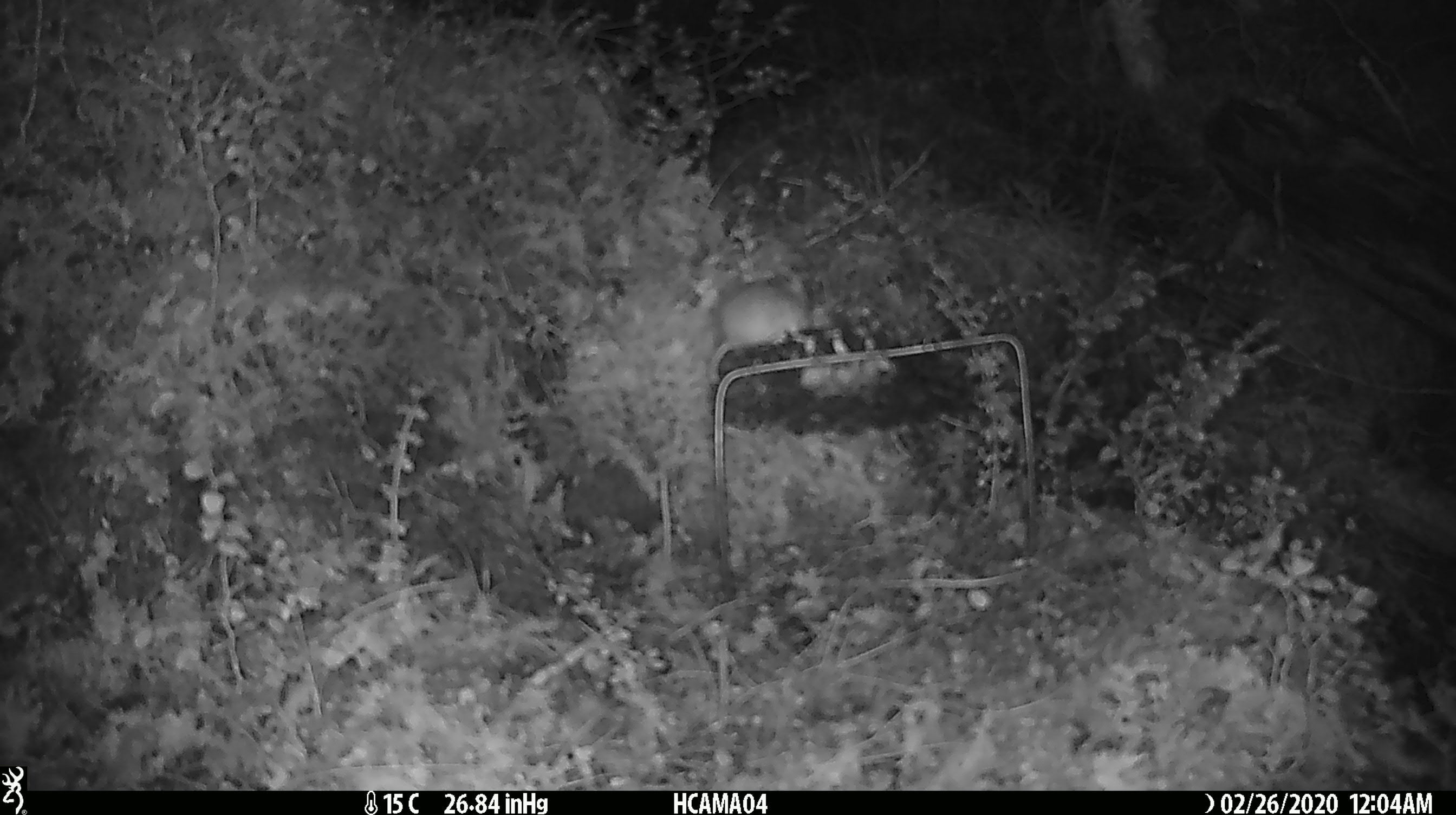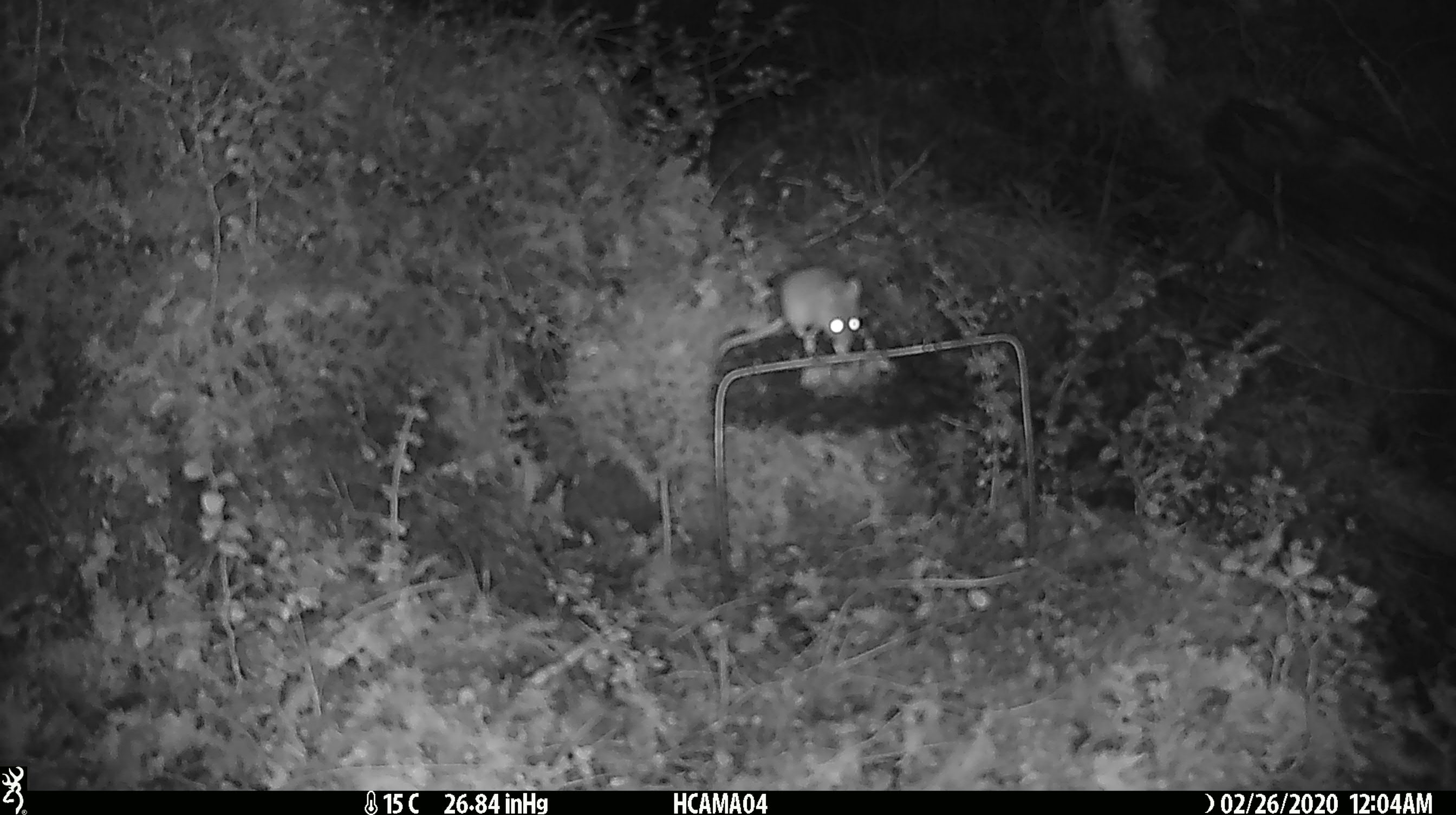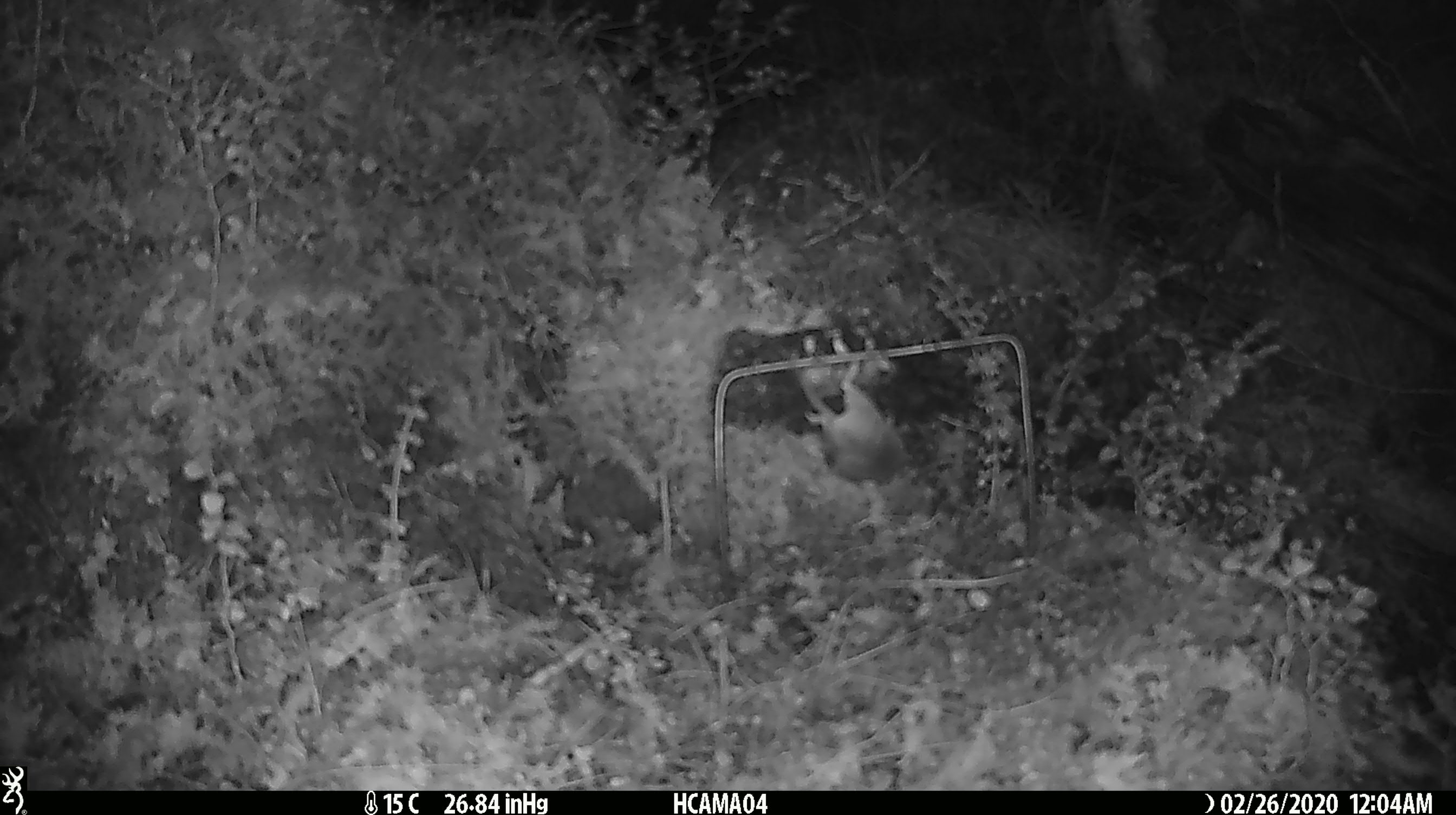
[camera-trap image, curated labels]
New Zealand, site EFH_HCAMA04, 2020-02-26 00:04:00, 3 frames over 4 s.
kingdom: Animalia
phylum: Chordata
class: Mammalia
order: Rodentia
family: Muridae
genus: Mus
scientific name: Mus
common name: mouse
Mouse (Mus).